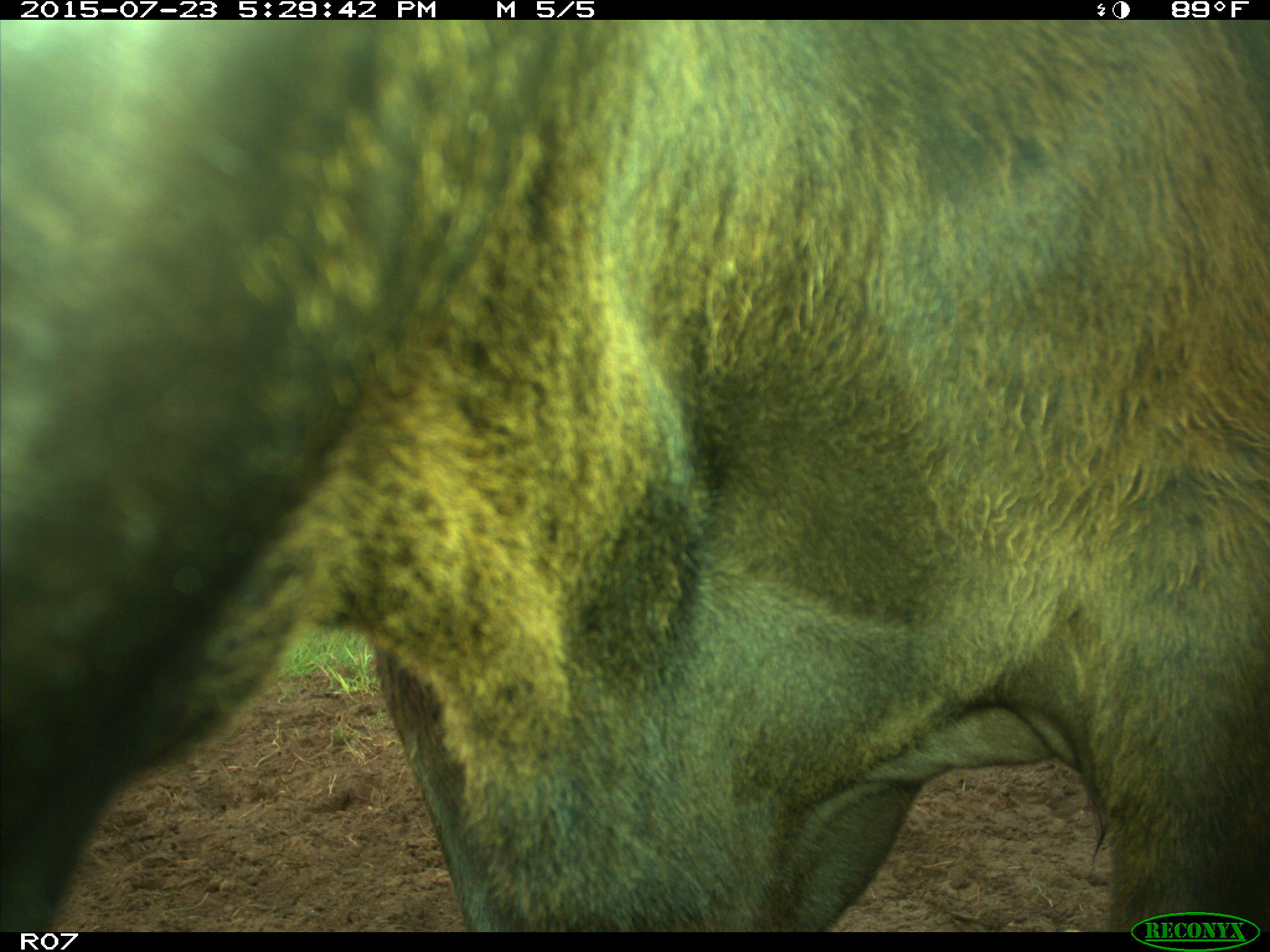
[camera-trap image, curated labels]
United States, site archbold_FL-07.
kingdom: Animalia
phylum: Chordata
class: Mammalia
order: Artiodactyla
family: Bovidae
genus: Bos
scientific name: Bos taurus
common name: domestic cow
Bos taurus (domestic cow).